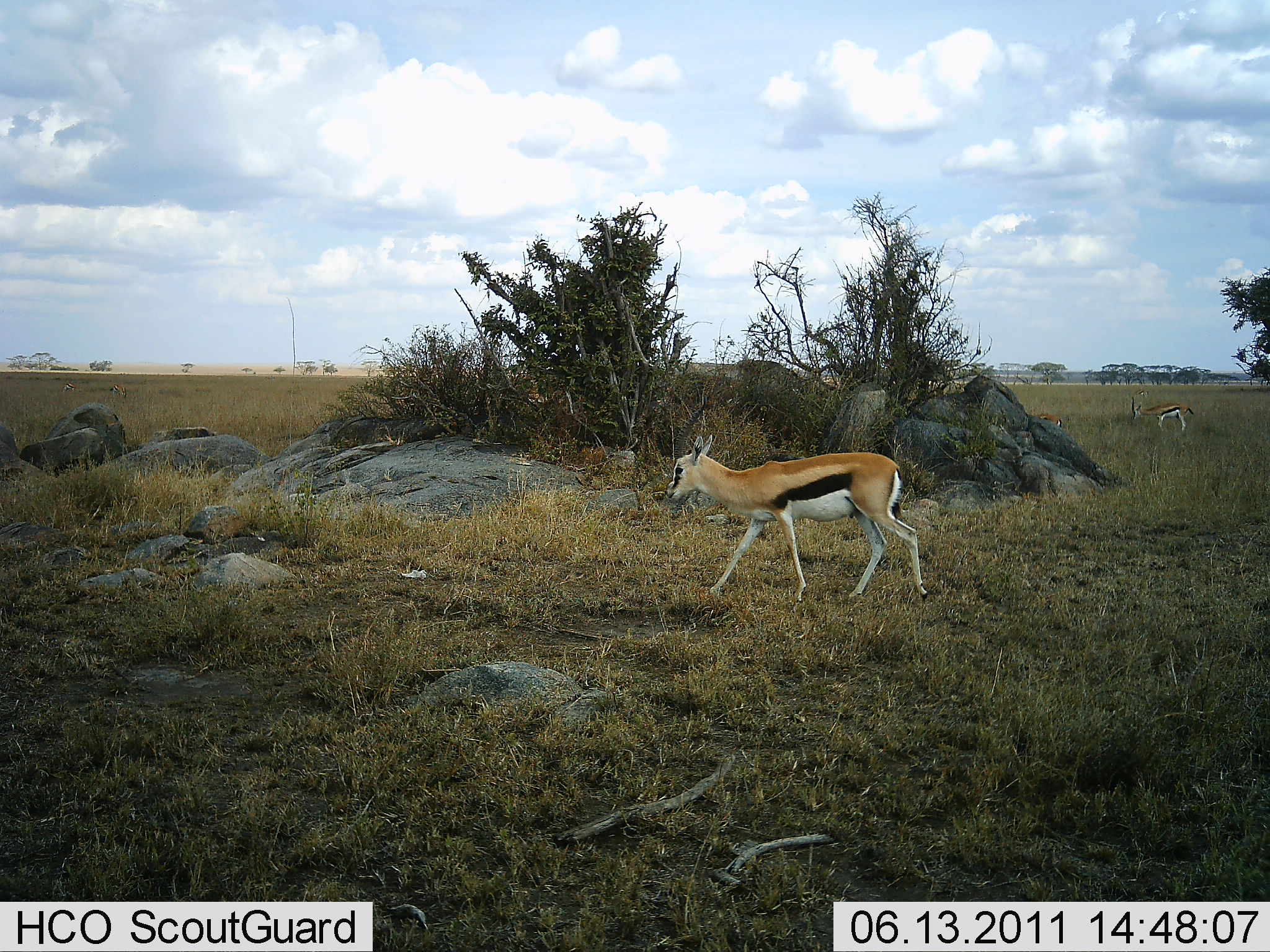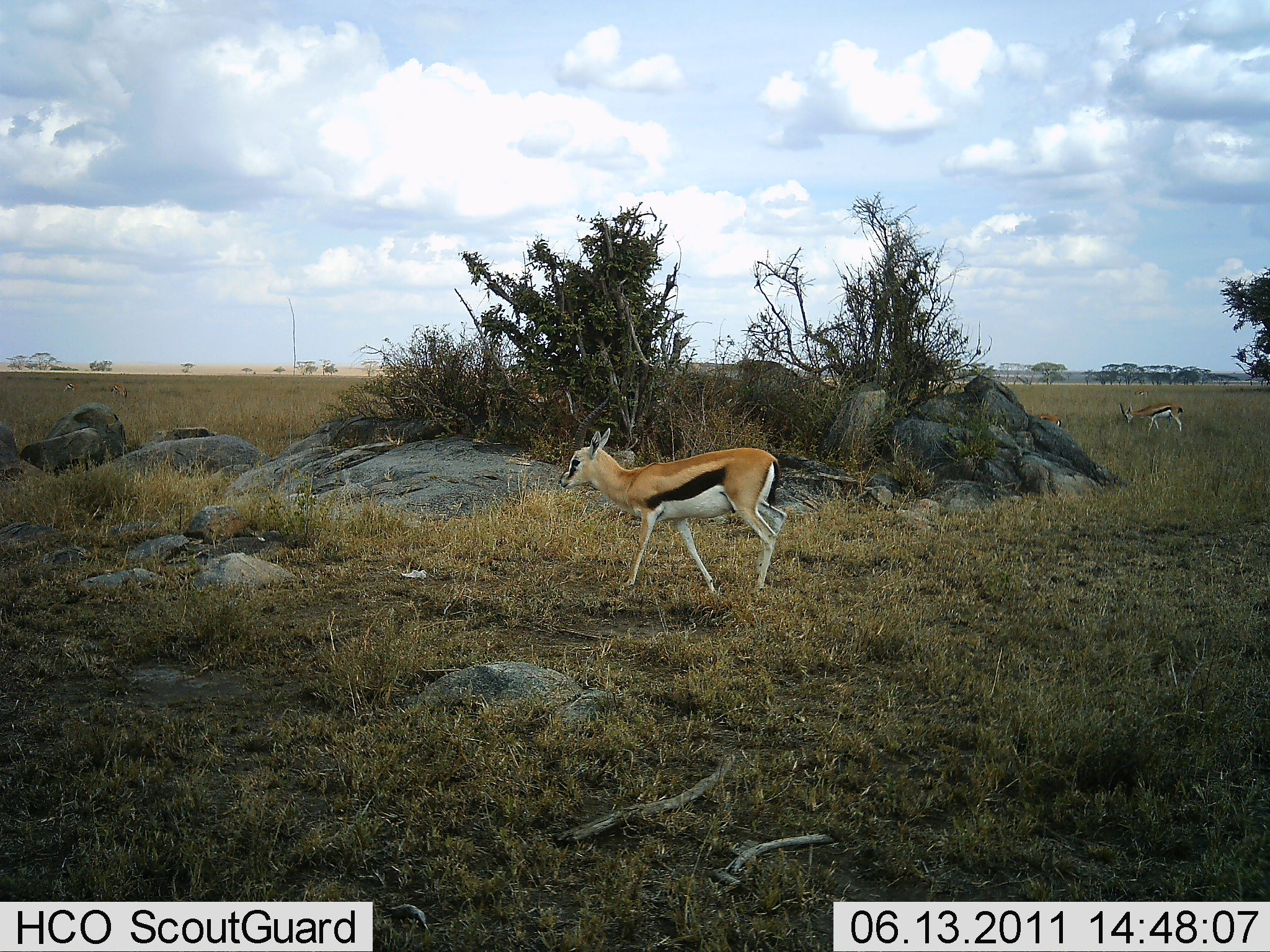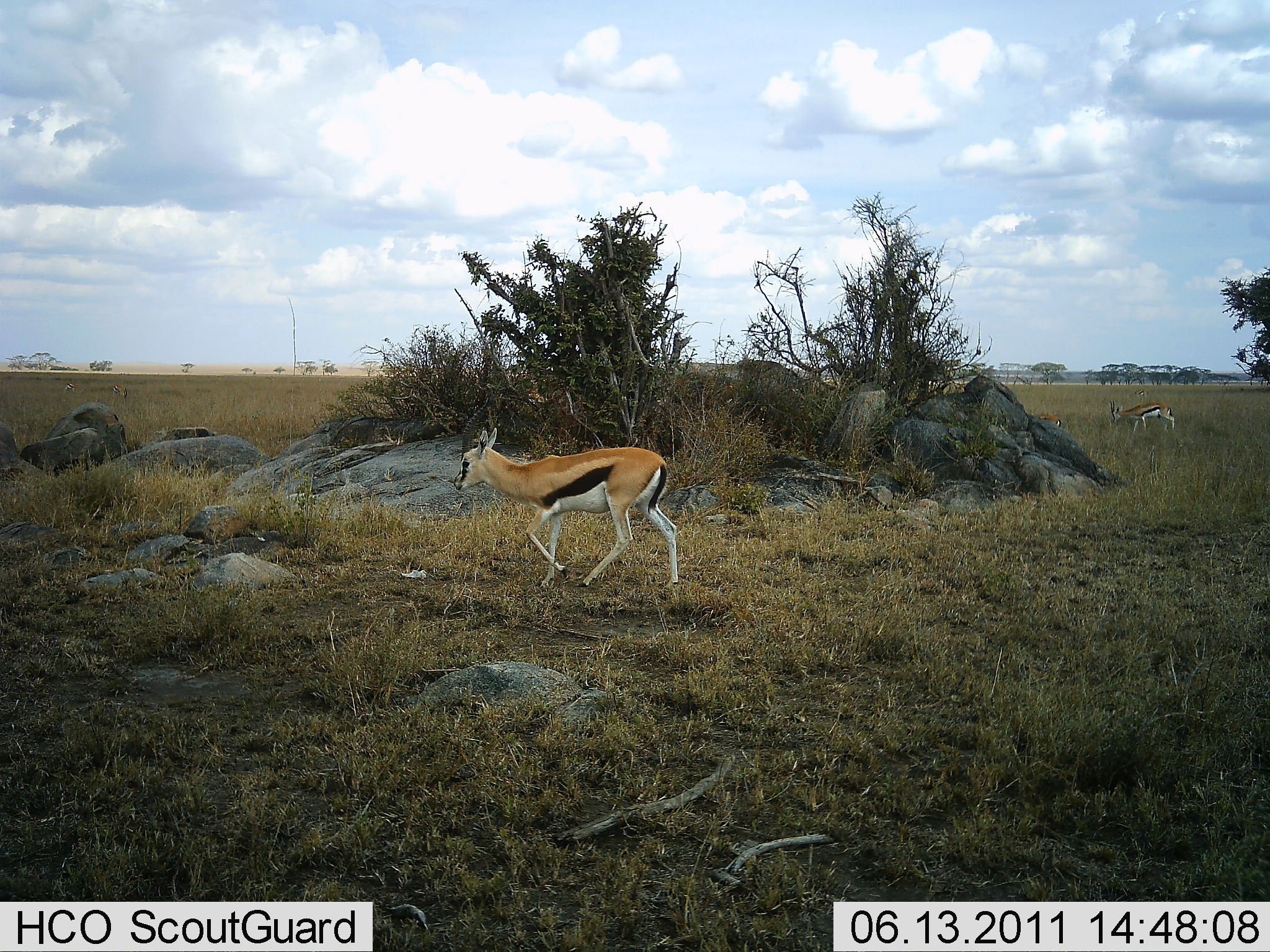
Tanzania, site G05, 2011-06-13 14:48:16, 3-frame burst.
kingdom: Animalia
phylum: Chordata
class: Mammalia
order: Artiodactyla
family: Bovidae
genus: Eudorcas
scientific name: Eudorcas thomsonii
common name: thomson's gazelle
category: gazellethomsons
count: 2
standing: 9%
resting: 0%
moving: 100%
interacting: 0%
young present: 0%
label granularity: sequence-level